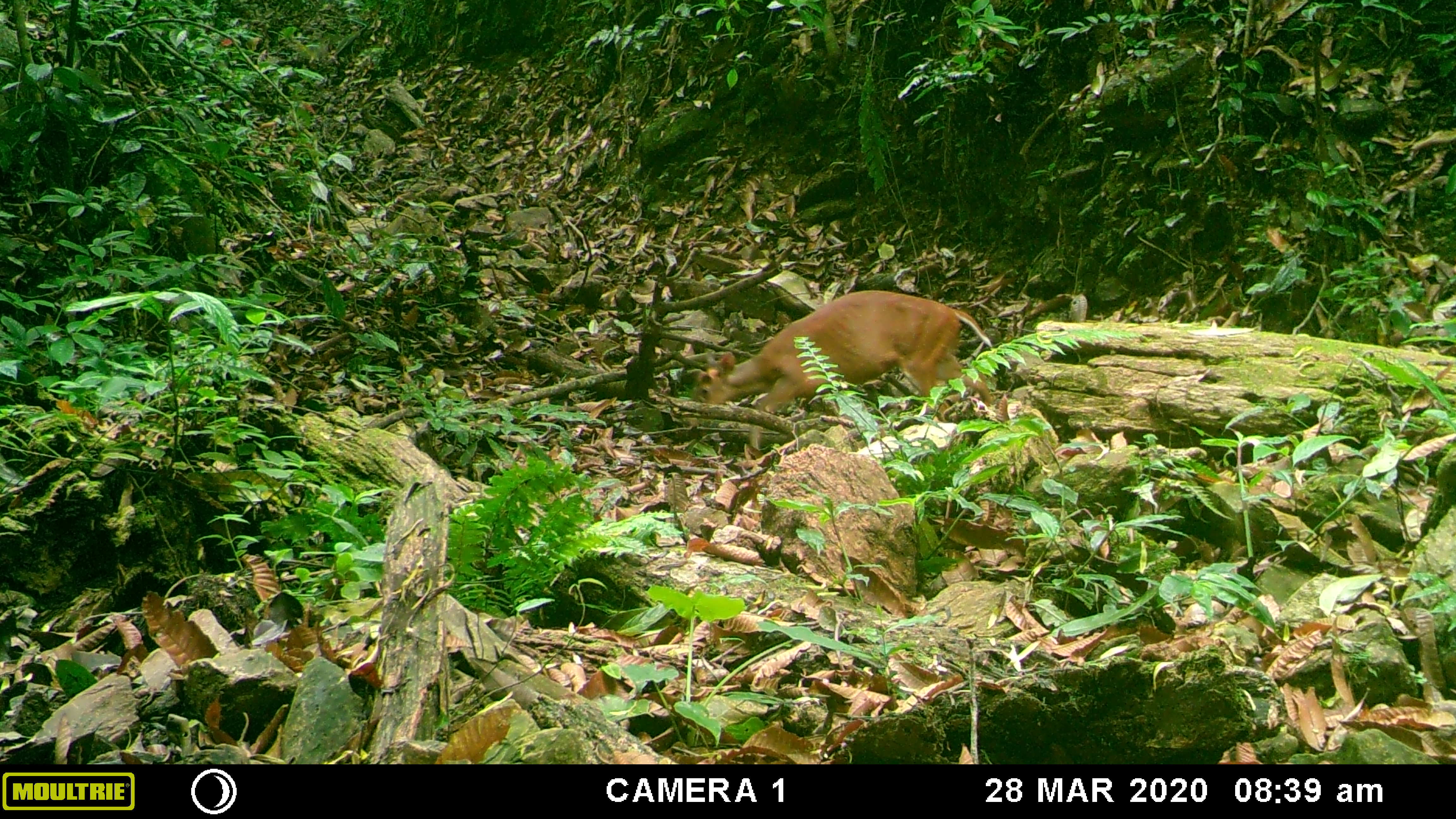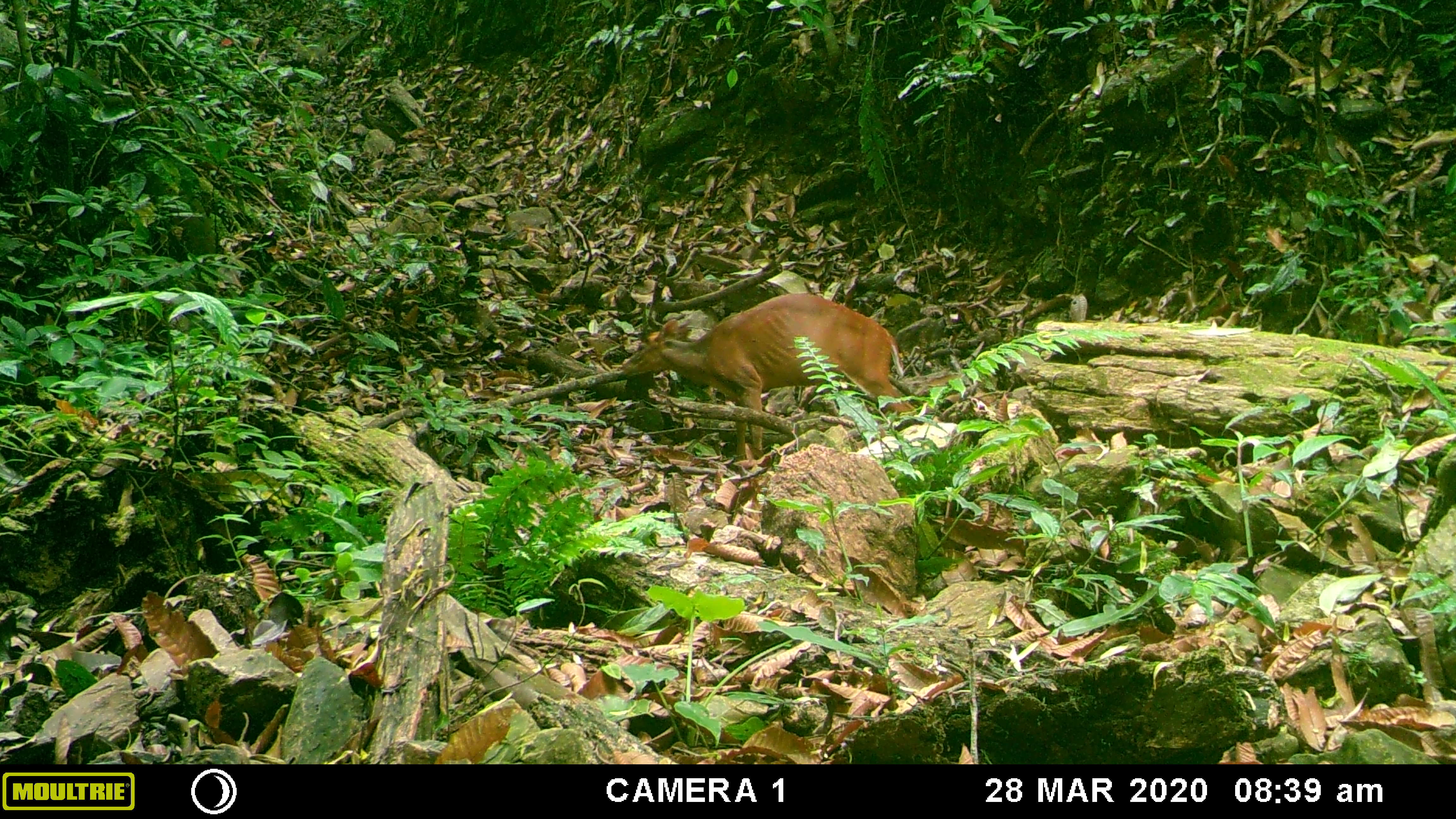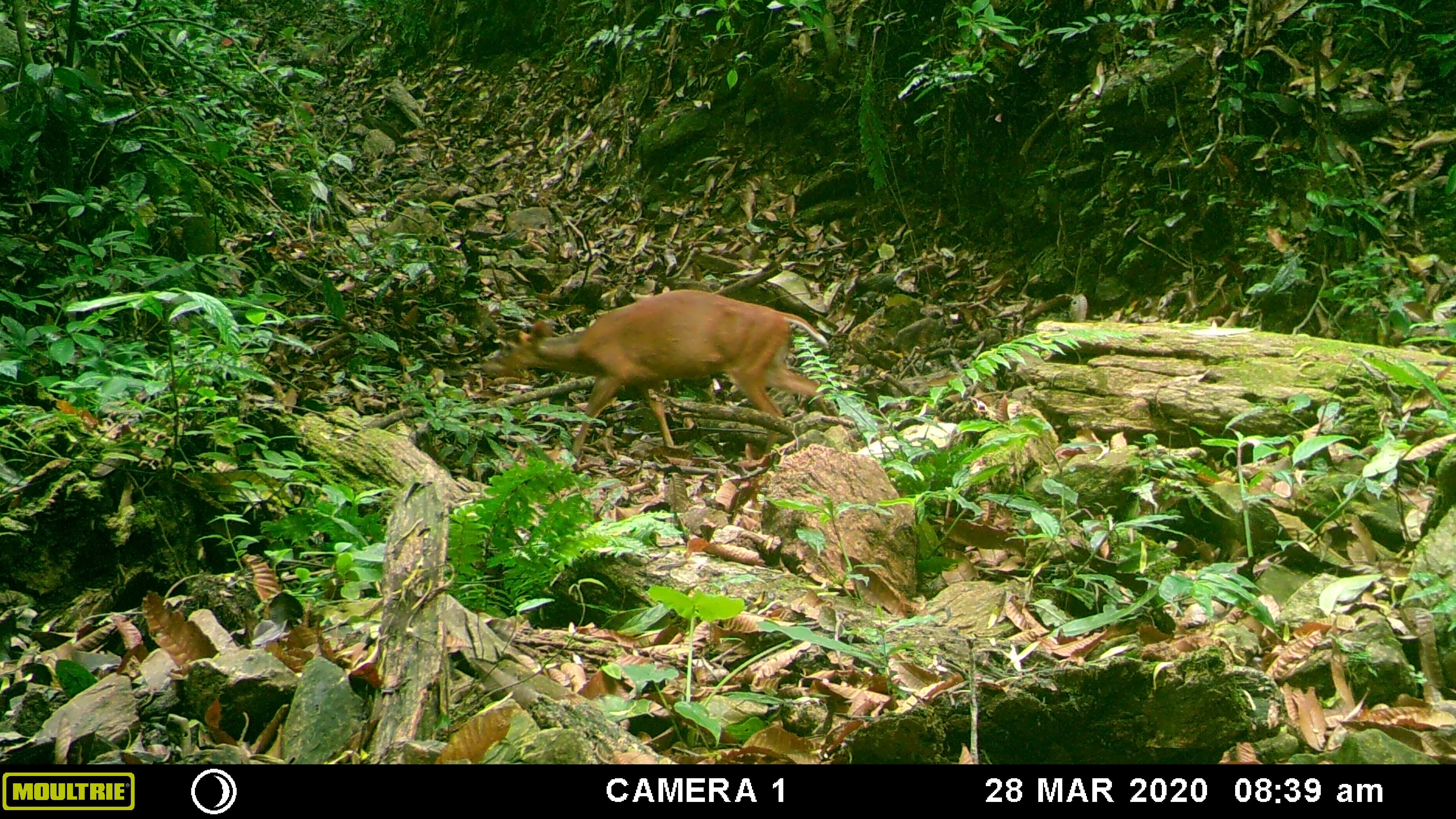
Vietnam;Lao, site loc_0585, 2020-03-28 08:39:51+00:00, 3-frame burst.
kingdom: Animalia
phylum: Chordata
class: Mammalia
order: Artiodactyla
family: Cervidae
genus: Muntiacus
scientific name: Muntiacus muntjak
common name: red muntjac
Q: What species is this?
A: Red muntjac (Muntiacus muntjak).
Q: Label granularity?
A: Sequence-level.